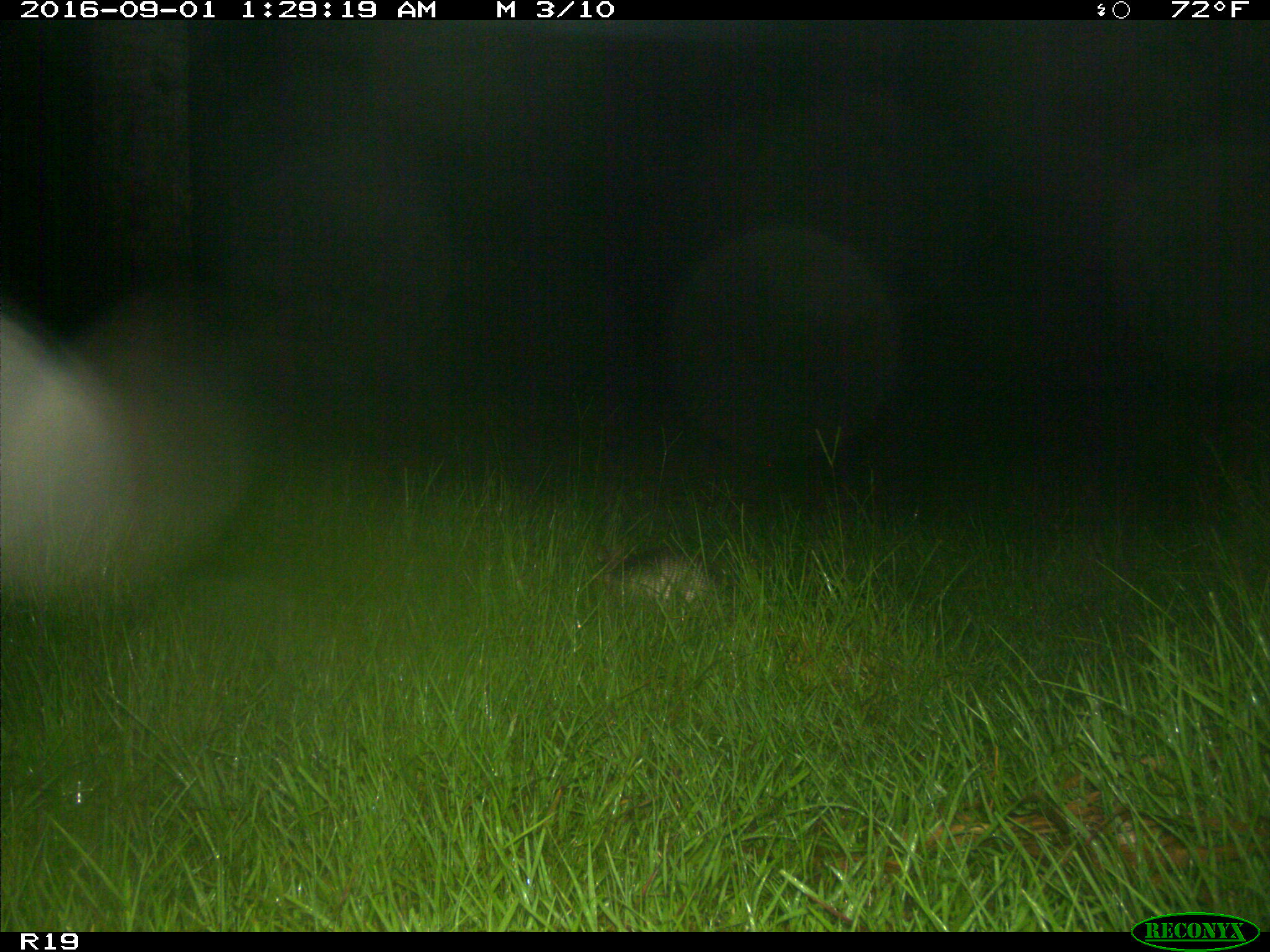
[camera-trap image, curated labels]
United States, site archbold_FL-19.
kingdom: Animalia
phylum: Chordata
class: Mammalia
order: Cingulata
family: Dasypodidae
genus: Dasypus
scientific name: Dasypus novemcinctus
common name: nine-banded armadillo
Dasypus novemcinctus (nine-banded armadillo).